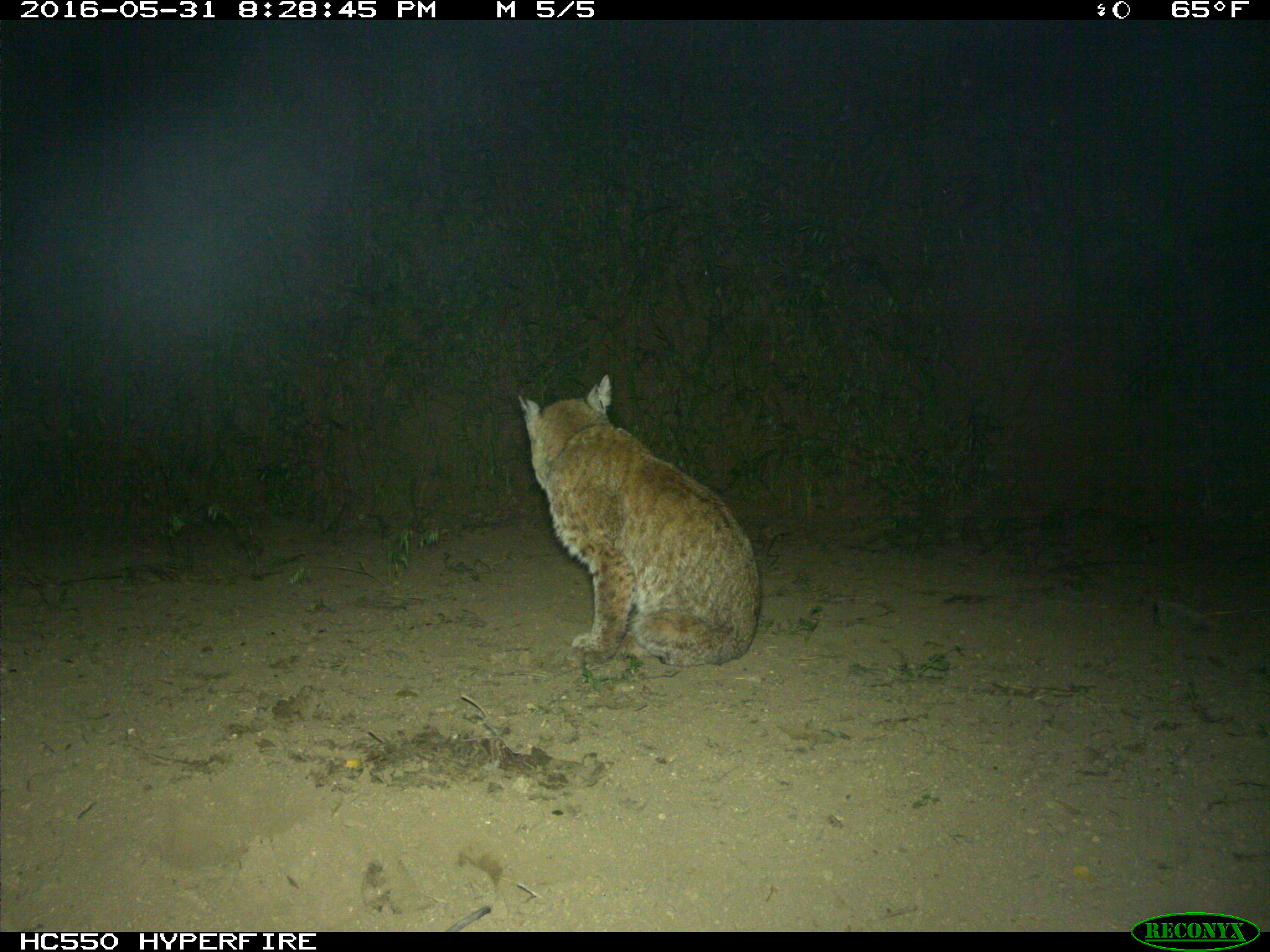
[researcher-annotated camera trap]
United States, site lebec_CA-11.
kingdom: Animalia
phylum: Chordata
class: Mammalia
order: Carnivora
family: Felidae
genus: Lynx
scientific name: Lynx rufus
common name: bobcat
Lynx rufus (bobcat).